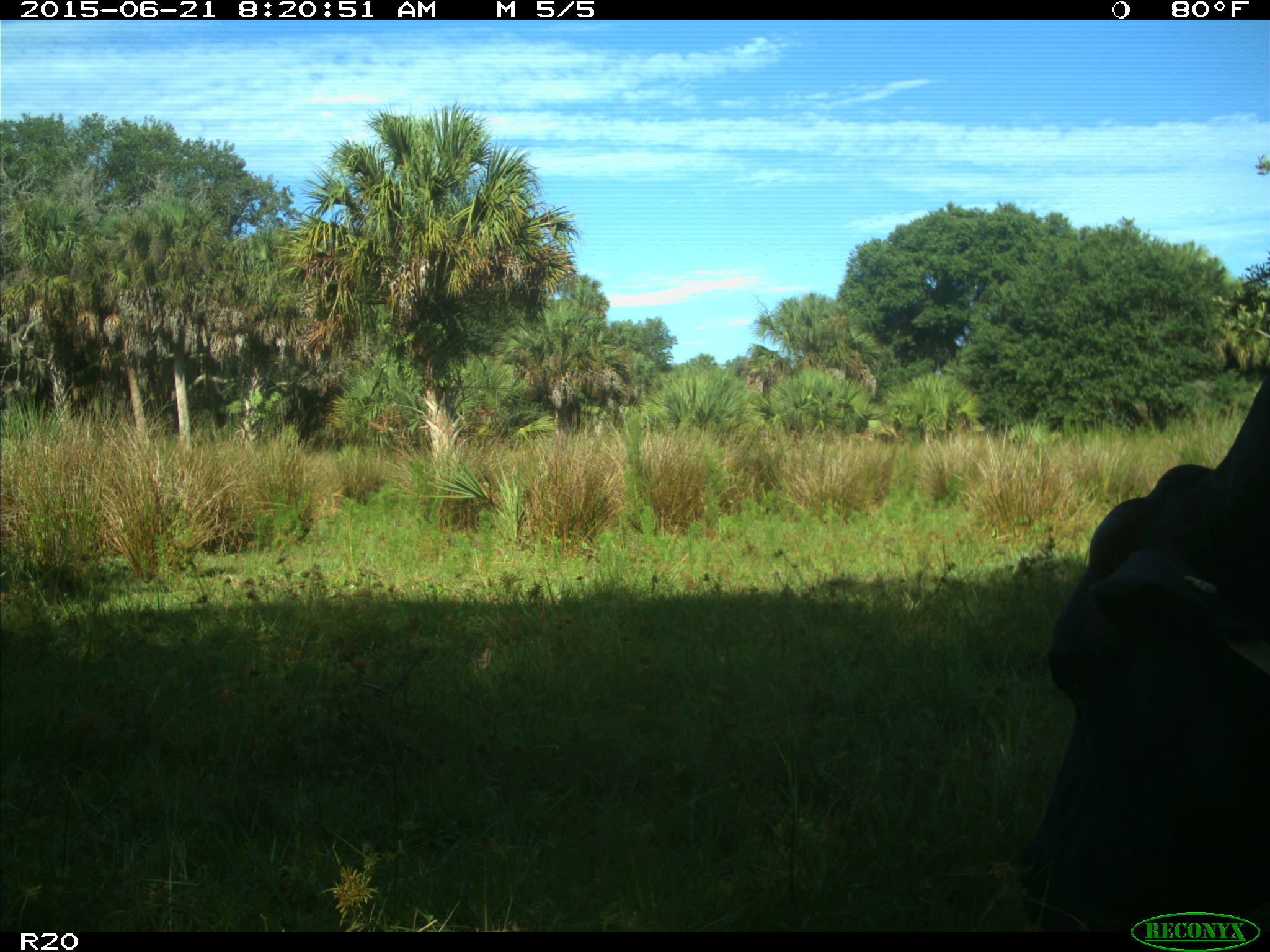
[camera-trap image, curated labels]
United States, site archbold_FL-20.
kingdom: Animalia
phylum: Chordata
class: Mammalia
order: Artiodactyla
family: Bovidae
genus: Bos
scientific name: Bos taurus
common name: domestic cow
Bos taurus (domestic cow).